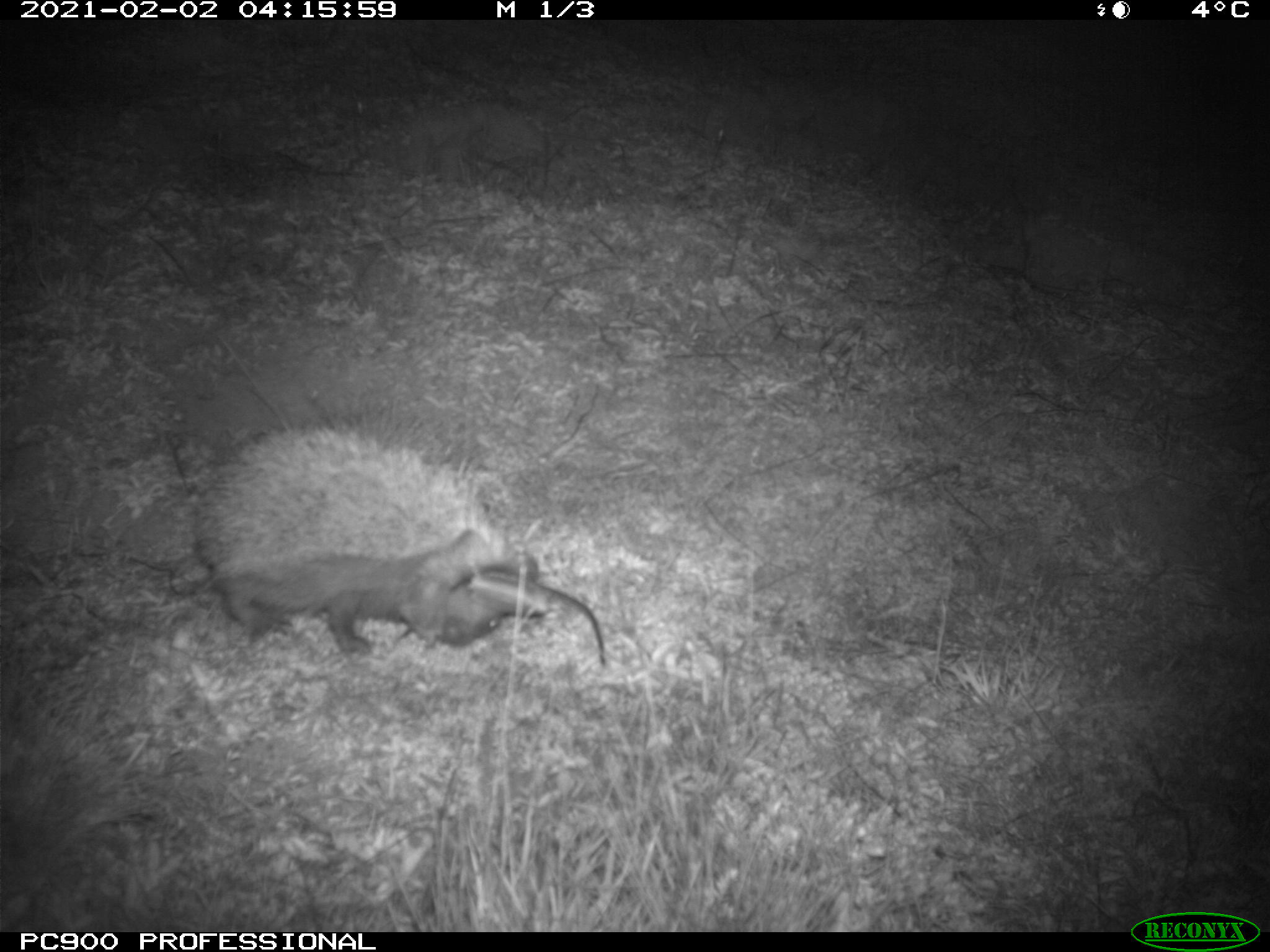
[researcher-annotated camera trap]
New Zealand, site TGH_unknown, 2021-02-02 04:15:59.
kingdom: Animalia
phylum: Chordata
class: Mammalia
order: Eulipotyphla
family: Erinaceidae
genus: Erinaceus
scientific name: Erinaceus europaeus europaeus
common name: european hedgehog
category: hedgehog